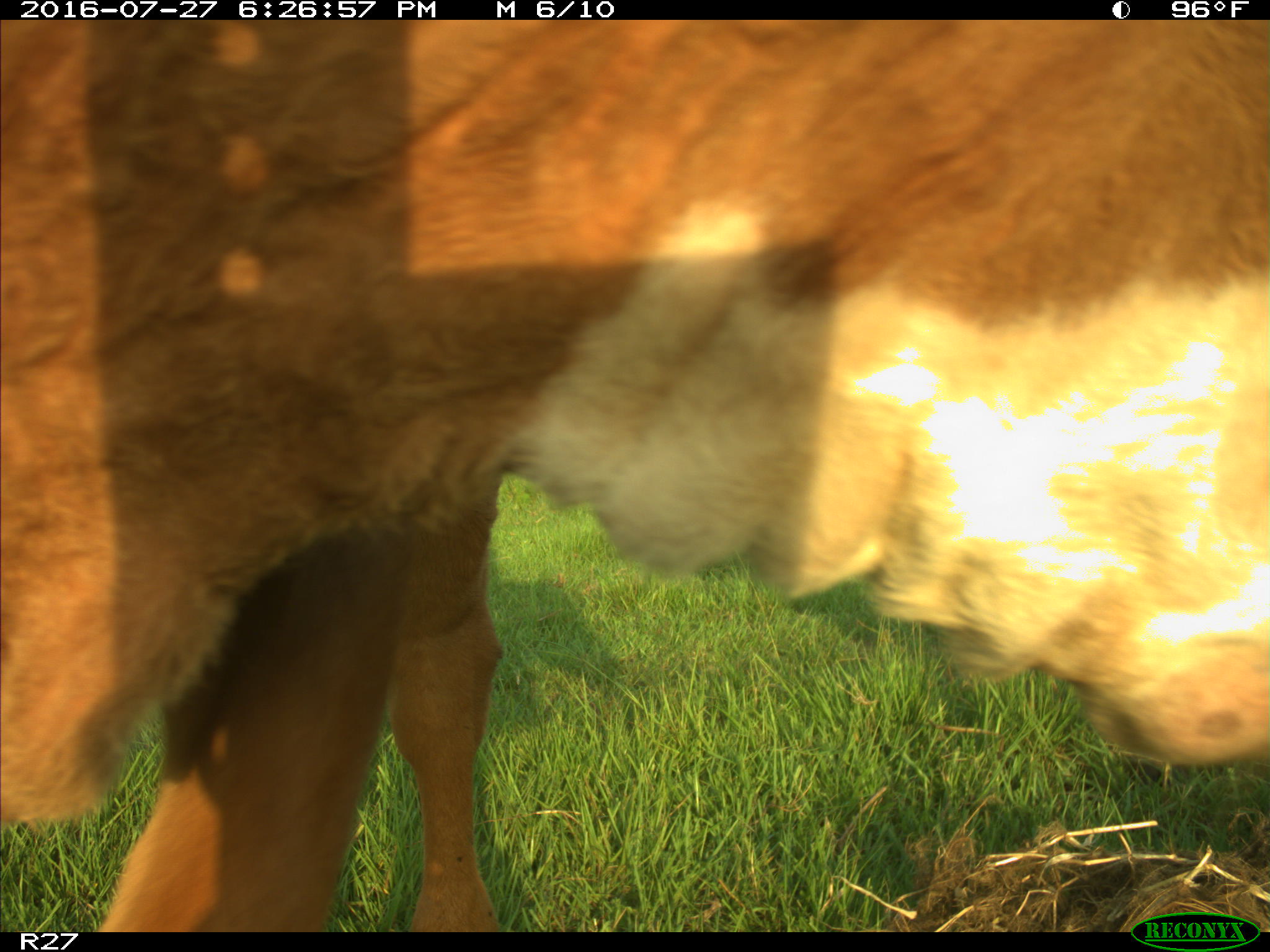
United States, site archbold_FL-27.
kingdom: Animalia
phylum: Chordata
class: Mammalia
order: Artiodactyla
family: Bovidae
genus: Bos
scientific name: Bos taurus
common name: domestic cow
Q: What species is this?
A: Bos taurus (domestic cow).